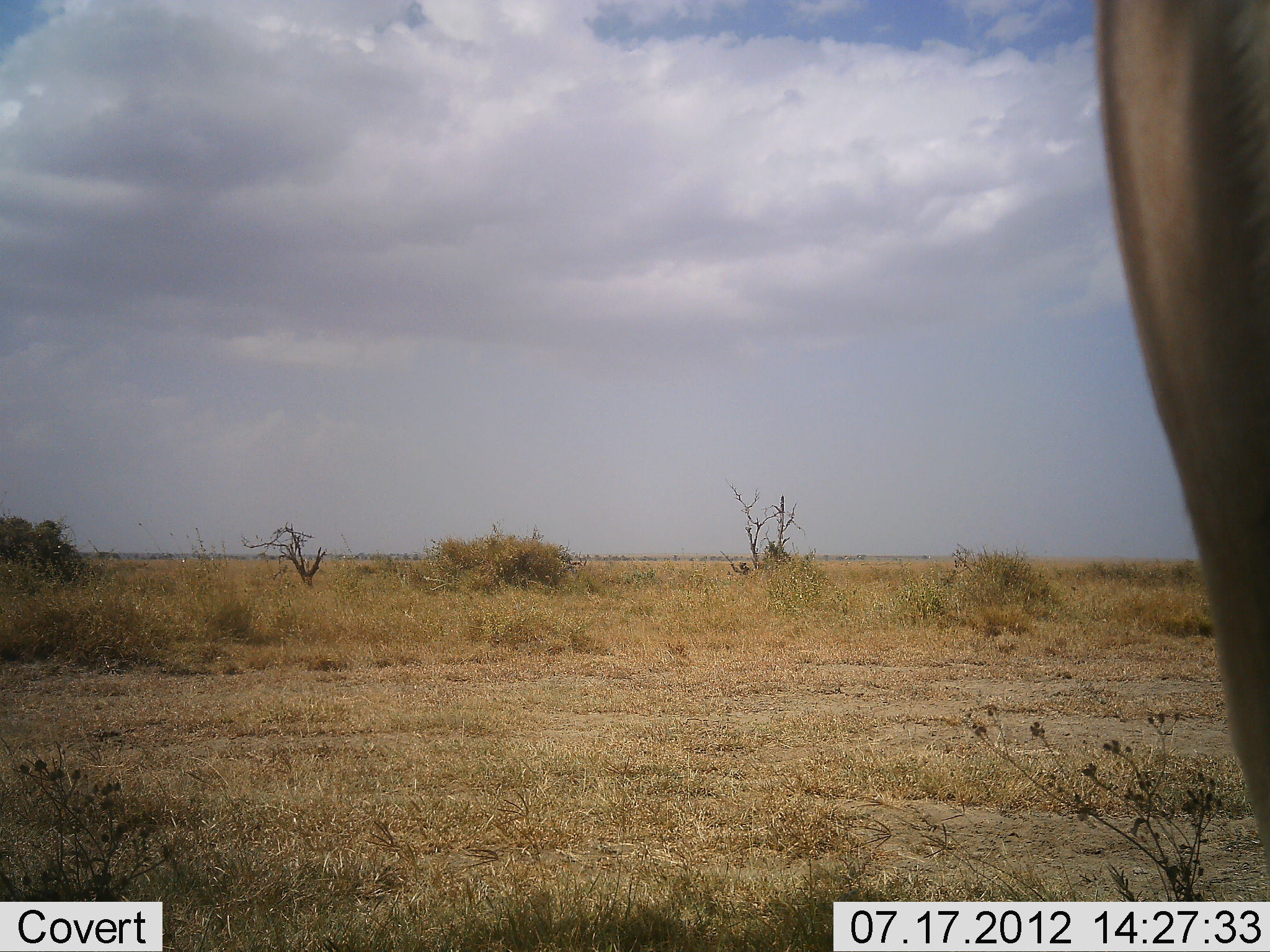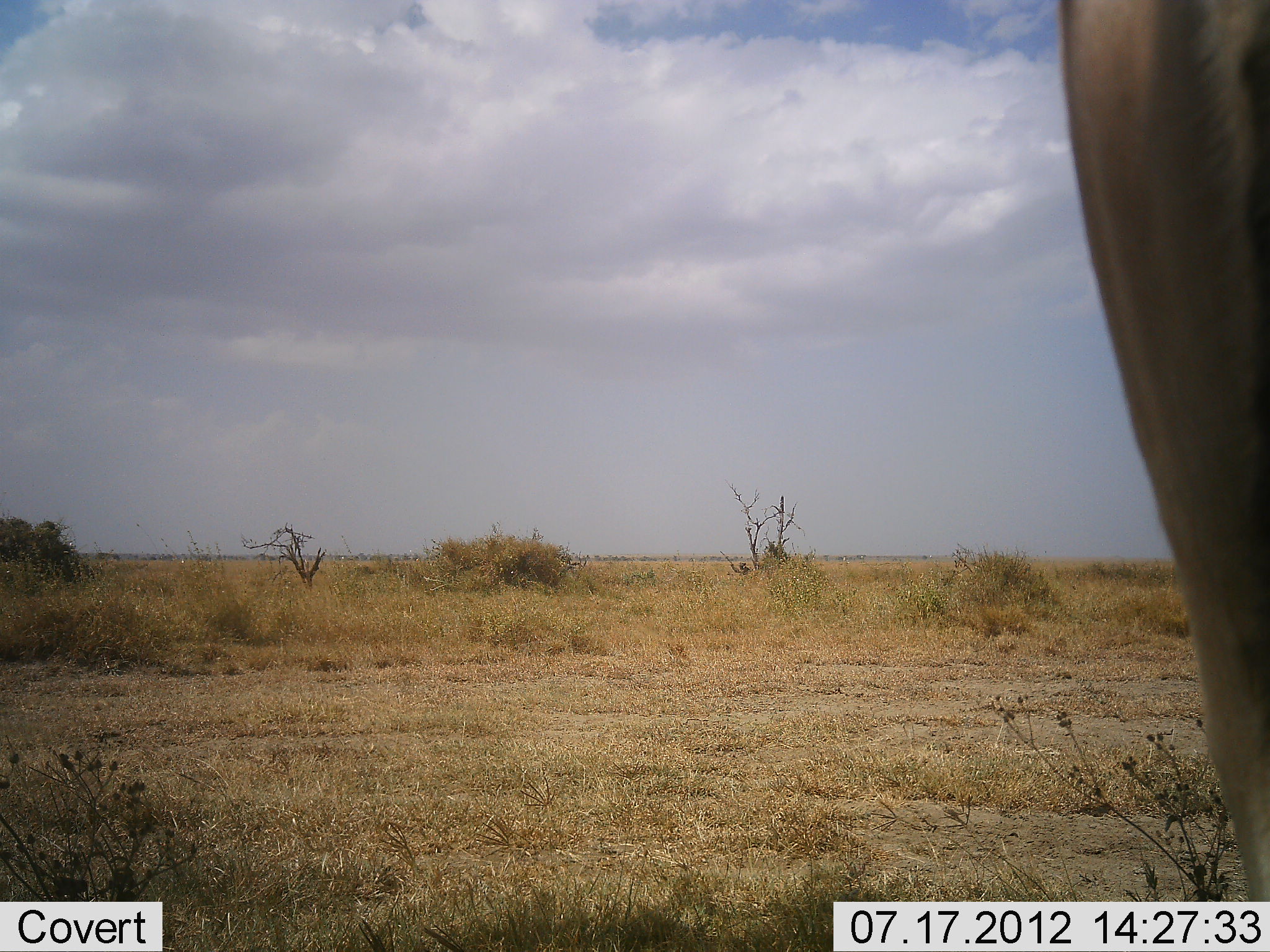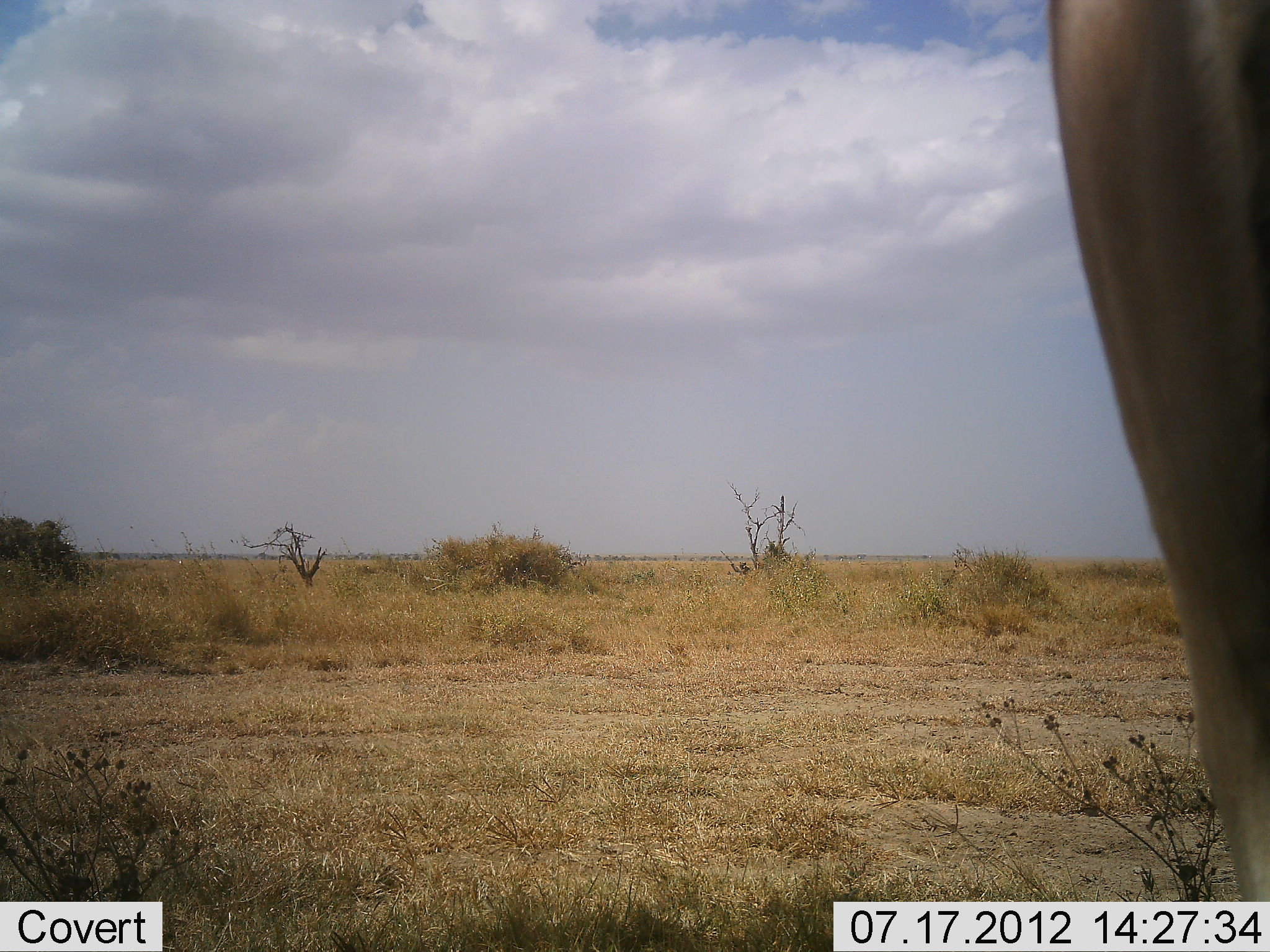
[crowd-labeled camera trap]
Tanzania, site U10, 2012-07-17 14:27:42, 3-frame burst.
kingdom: Animalia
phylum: Chordata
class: Mammalia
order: Artiodactyla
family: Bovidae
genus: Alcelaphus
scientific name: Alcelaphus buselaphus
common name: hartebeest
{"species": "hartebeest (Alcelaphus buselaphus)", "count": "1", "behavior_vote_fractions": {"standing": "100%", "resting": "0%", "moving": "0%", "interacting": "0%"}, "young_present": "0%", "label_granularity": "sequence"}